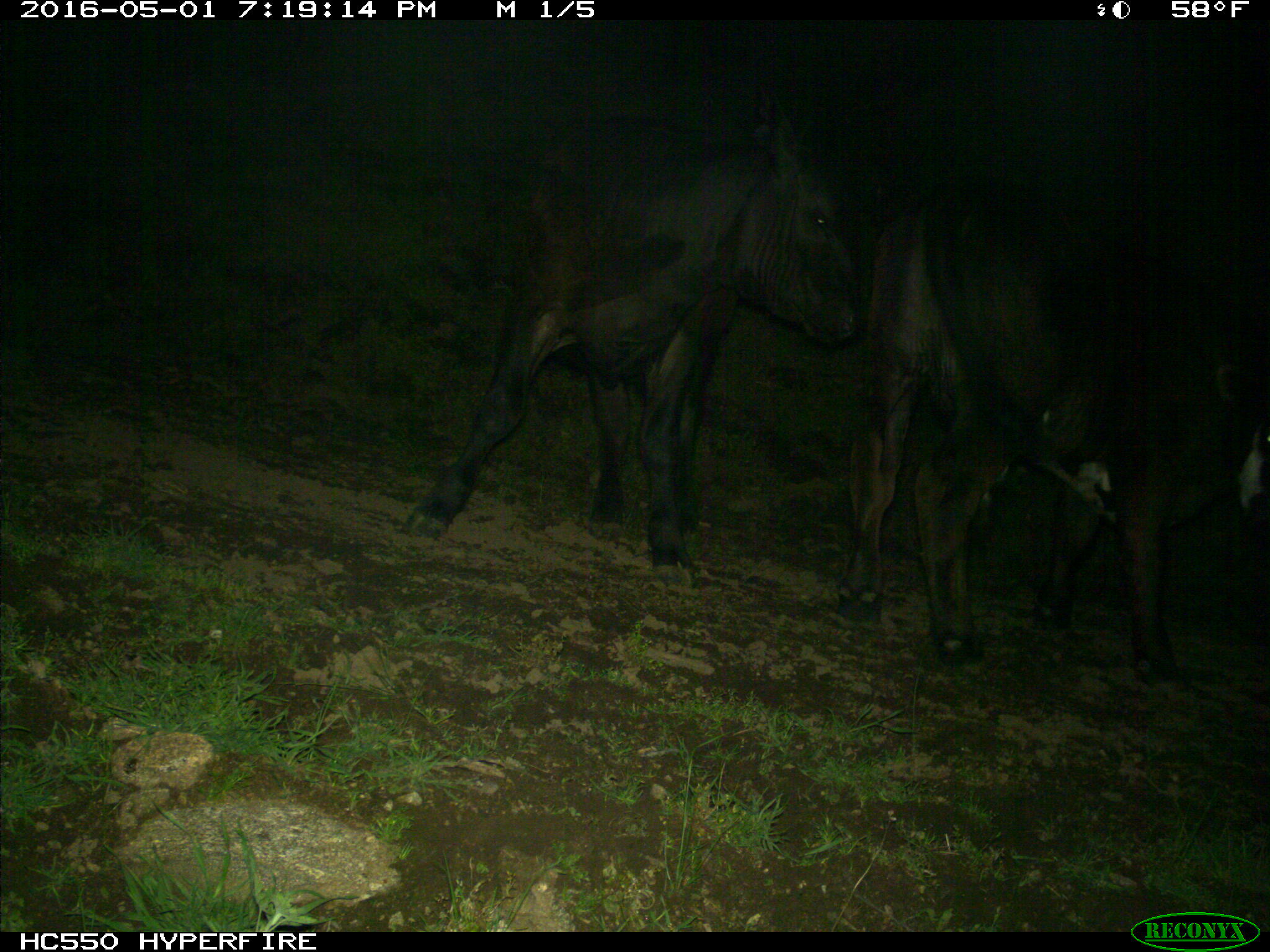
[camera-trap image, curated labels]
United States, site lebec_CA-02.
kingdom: Animalia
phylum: Chordata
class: Mammalia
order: Artiodactyla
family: Bovidae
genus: Bos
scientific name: Bos taurus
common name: domestic cow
Bos taurus (domestic cow).